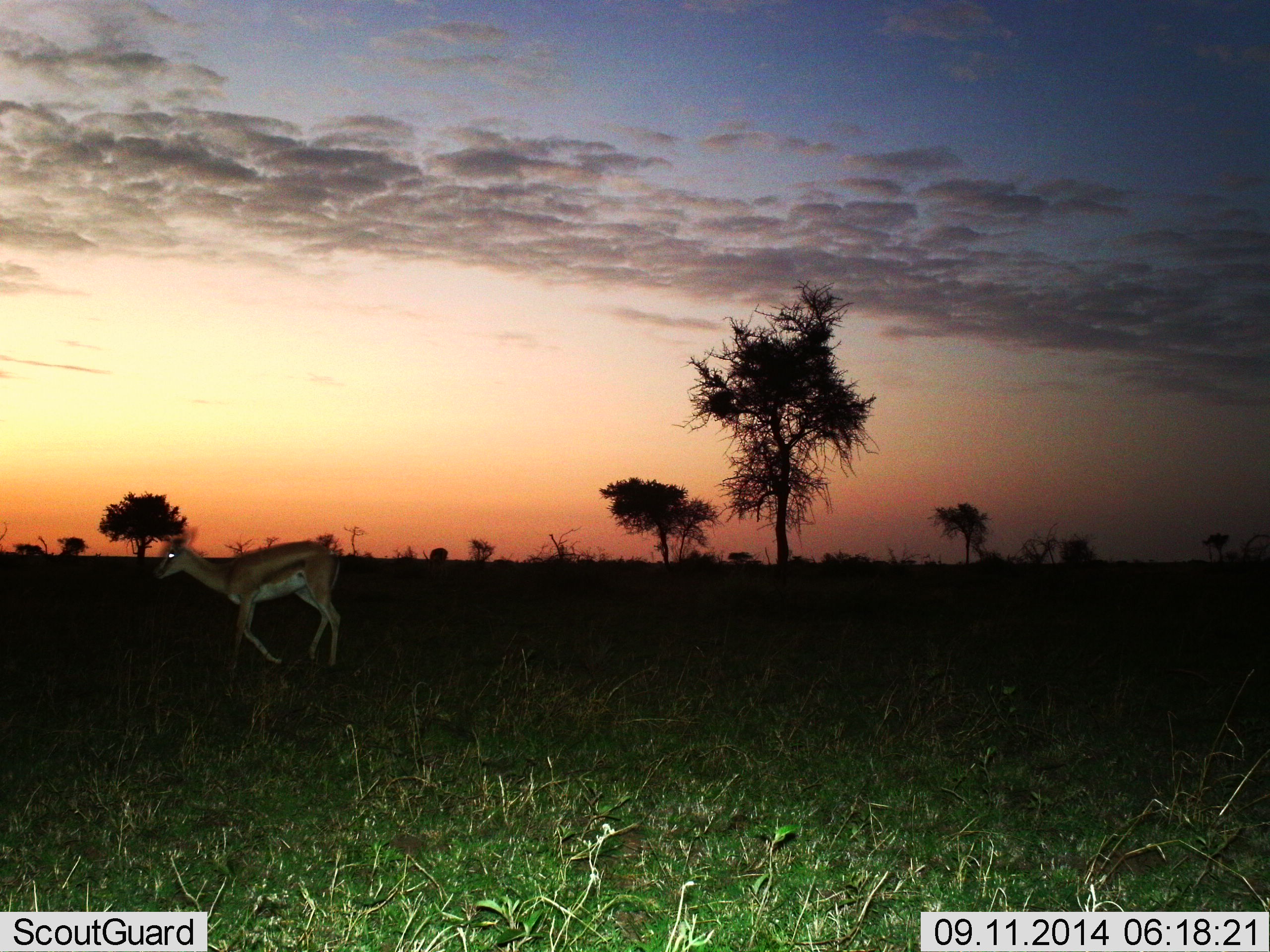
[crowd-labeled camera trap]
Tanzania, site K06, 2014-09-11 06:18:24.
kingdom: Animalia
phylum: Chordata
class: Mammalia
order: Artiodactyla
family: Bovidae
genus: Eudorcas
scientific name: Eudorcas thomsonii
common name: thomson's gazelle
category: gazellethomsons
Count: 1.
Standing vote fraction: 20%.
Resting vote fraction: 0%.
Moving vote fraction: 80%.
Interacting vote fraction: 0%.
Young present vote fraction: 0%.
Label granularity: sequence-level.